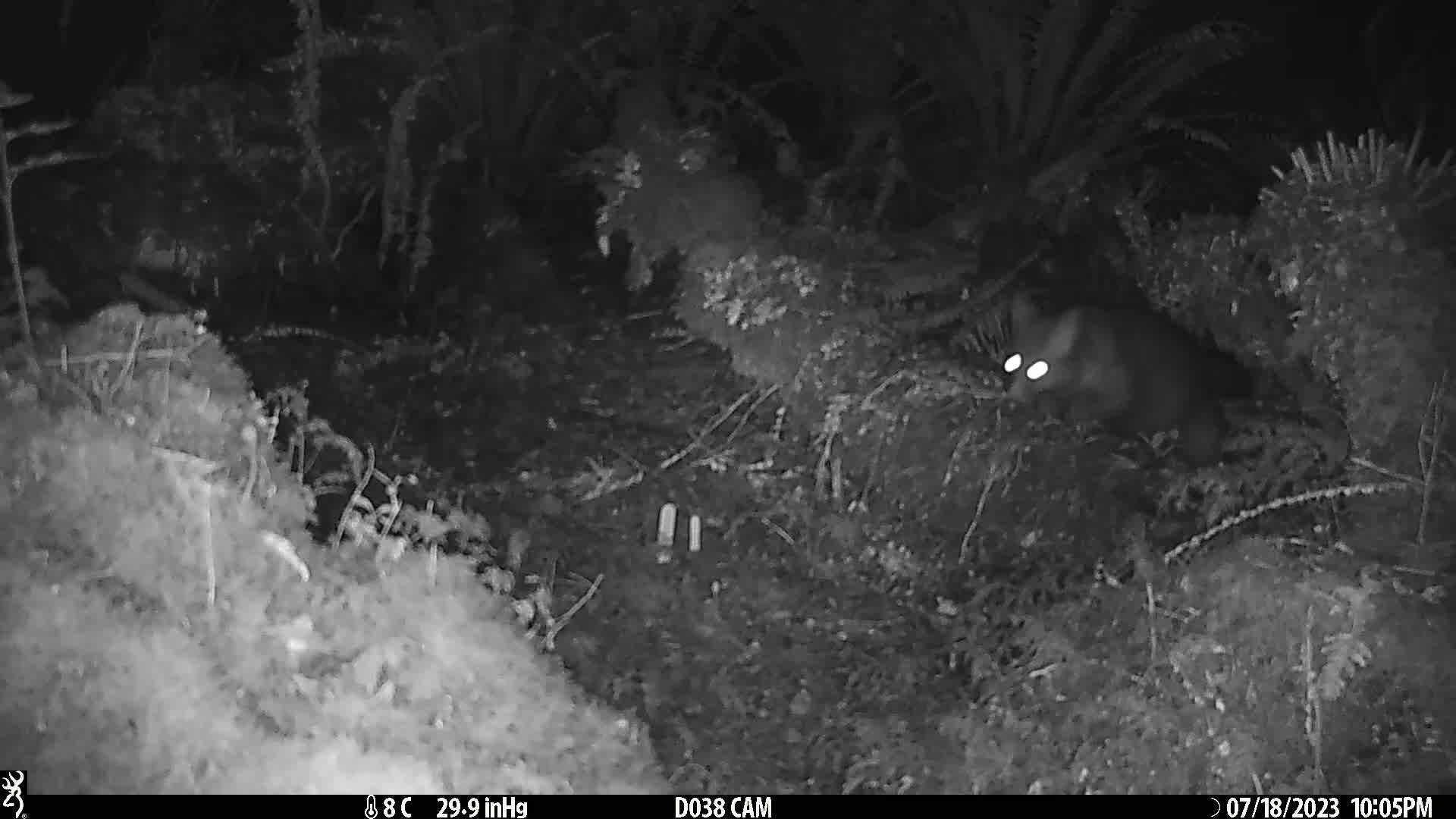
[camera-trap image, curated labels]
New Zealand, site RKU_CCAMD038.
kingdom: Animalia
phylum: Chordata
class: Mammalia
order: Diprotodontia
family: Phalangeridae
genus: Trichosurus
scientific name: Trichosurus vulpecula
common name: common brushtail possum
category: possum